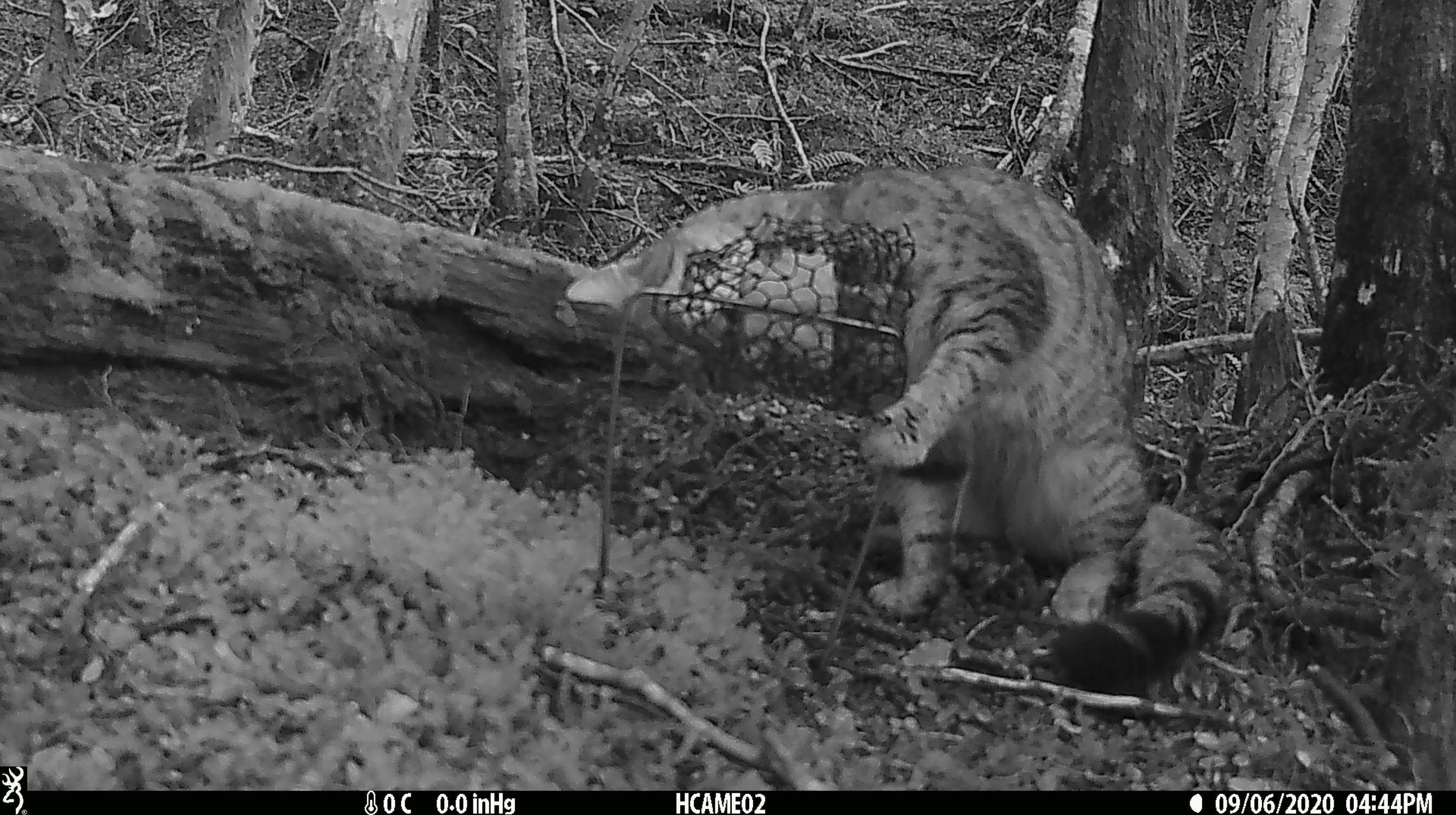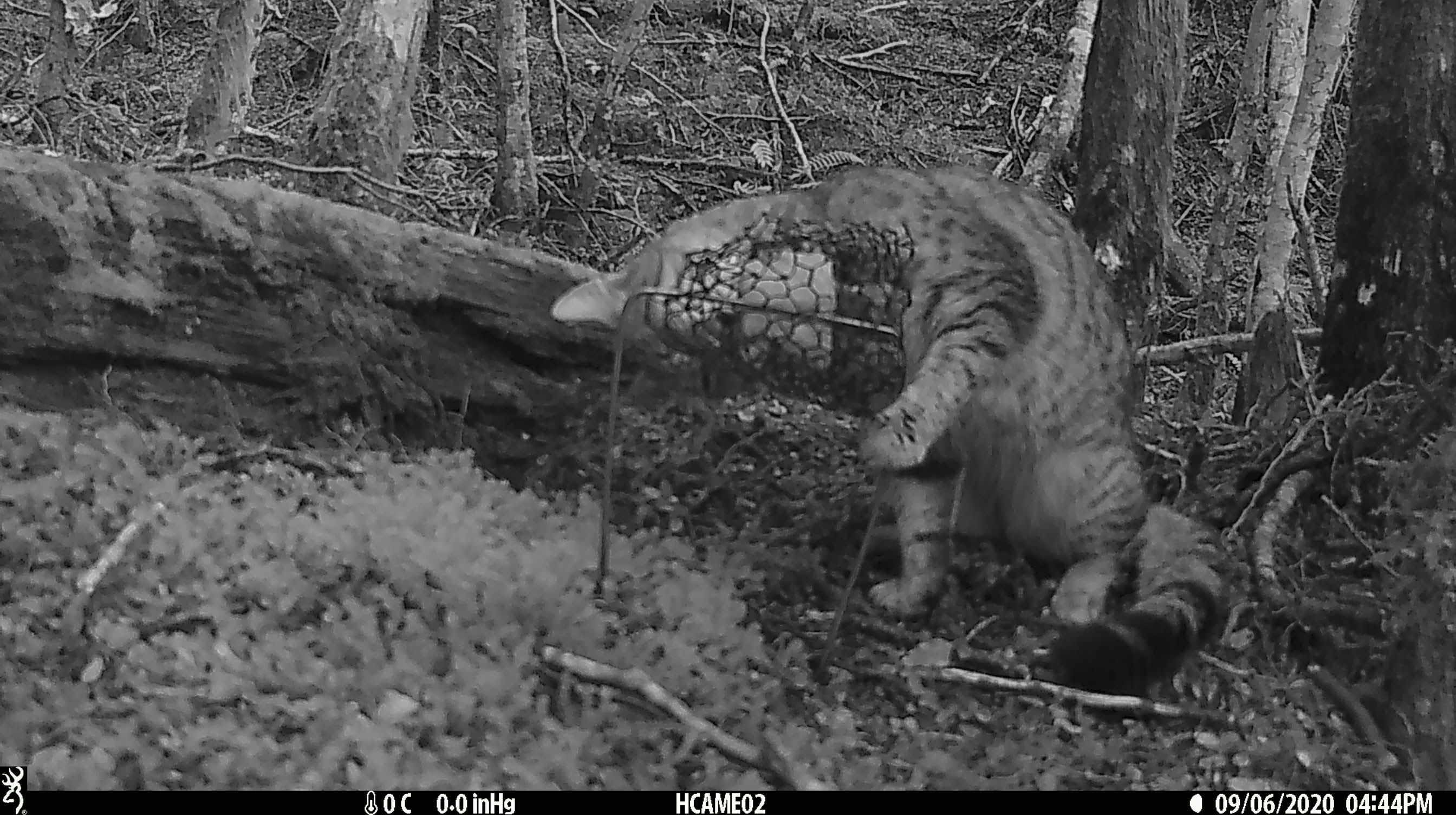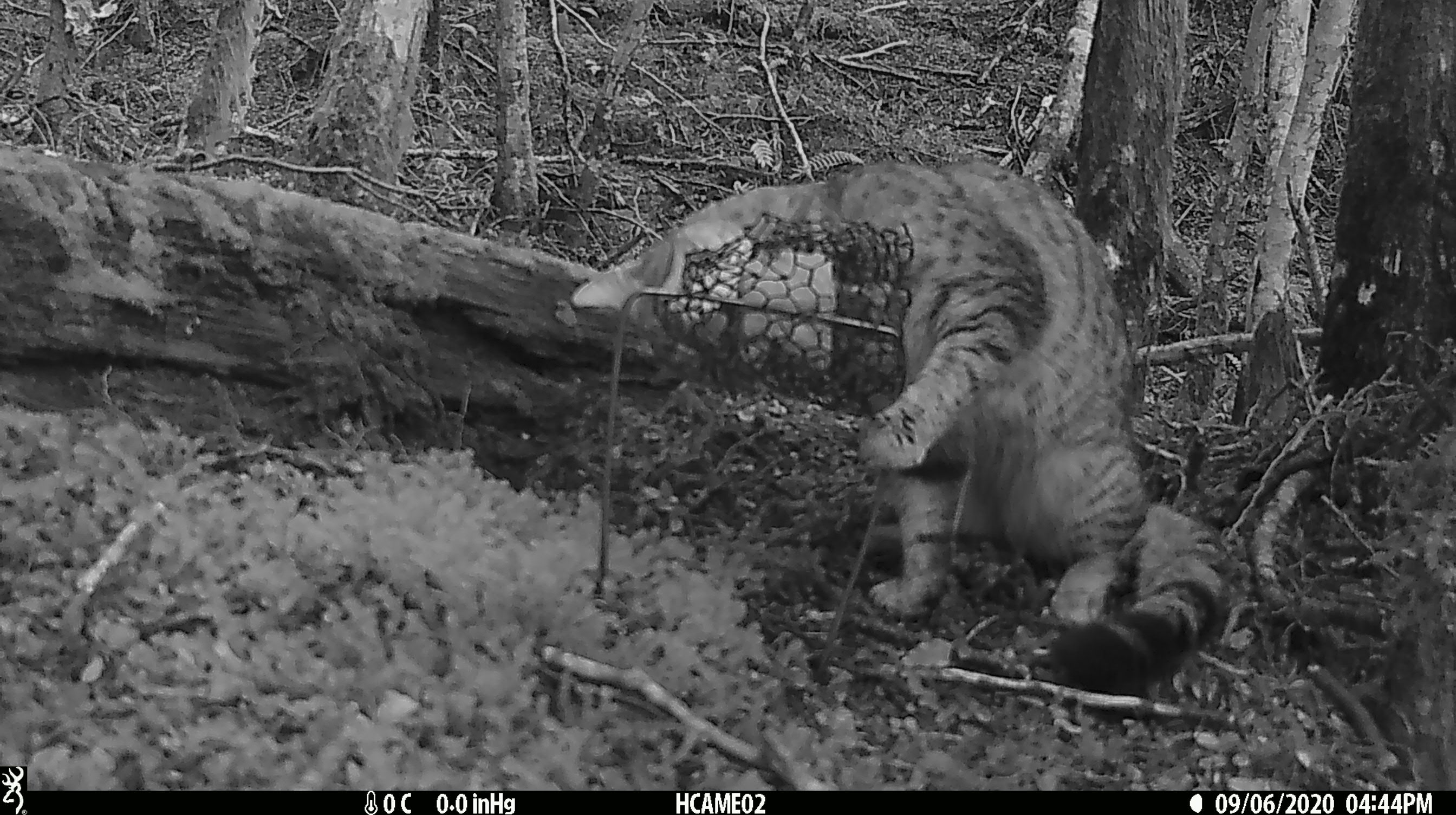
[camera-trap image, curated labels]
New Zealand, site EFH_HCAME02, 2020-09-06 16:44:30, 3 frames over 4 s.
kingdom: Animalia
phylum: Chordata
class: Mammalia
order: Carnivora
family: Felidae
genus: Felis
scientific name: Felis catus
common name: domestic cat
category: cat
Cat (domestic cat) (Felis catus).